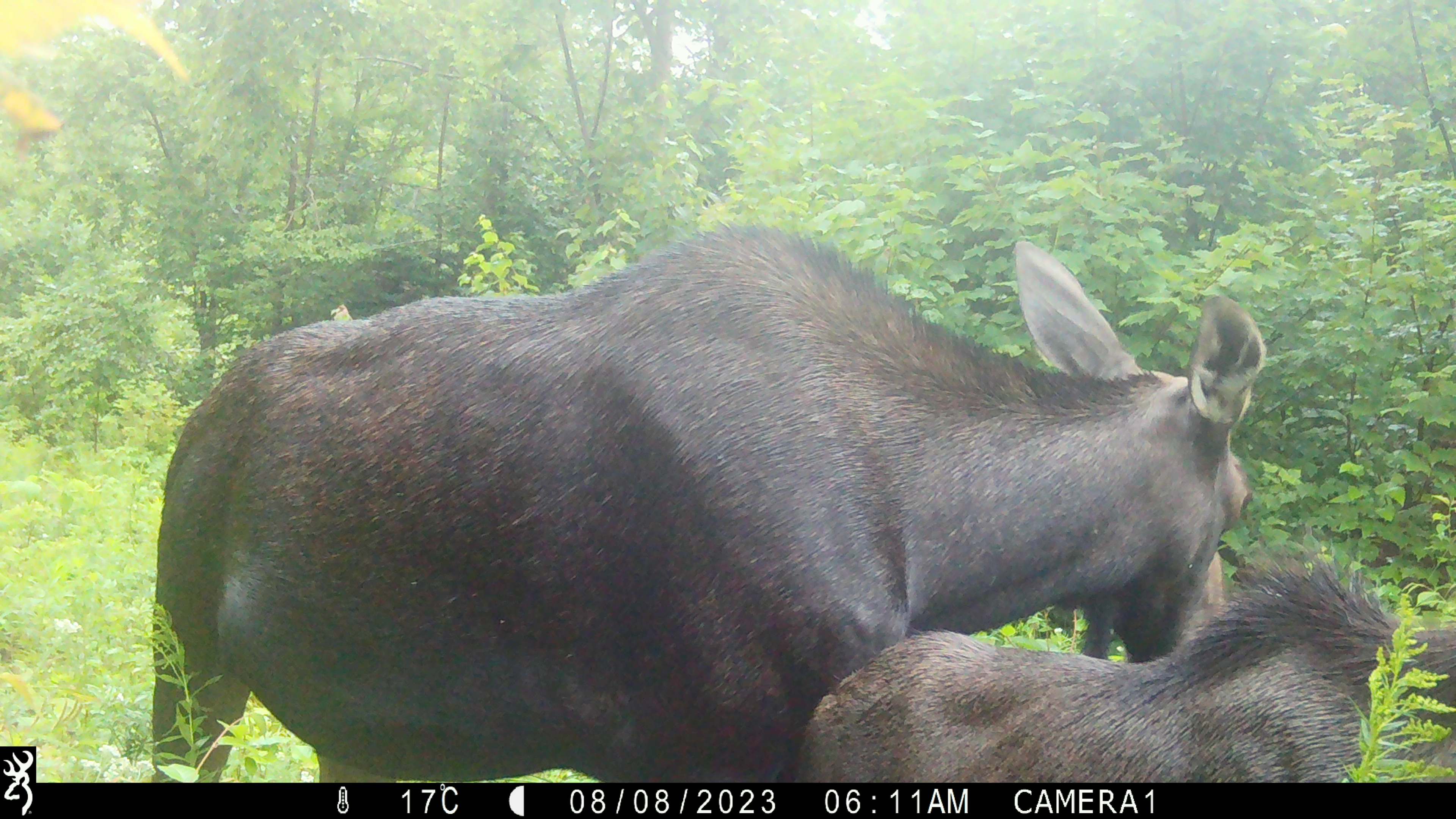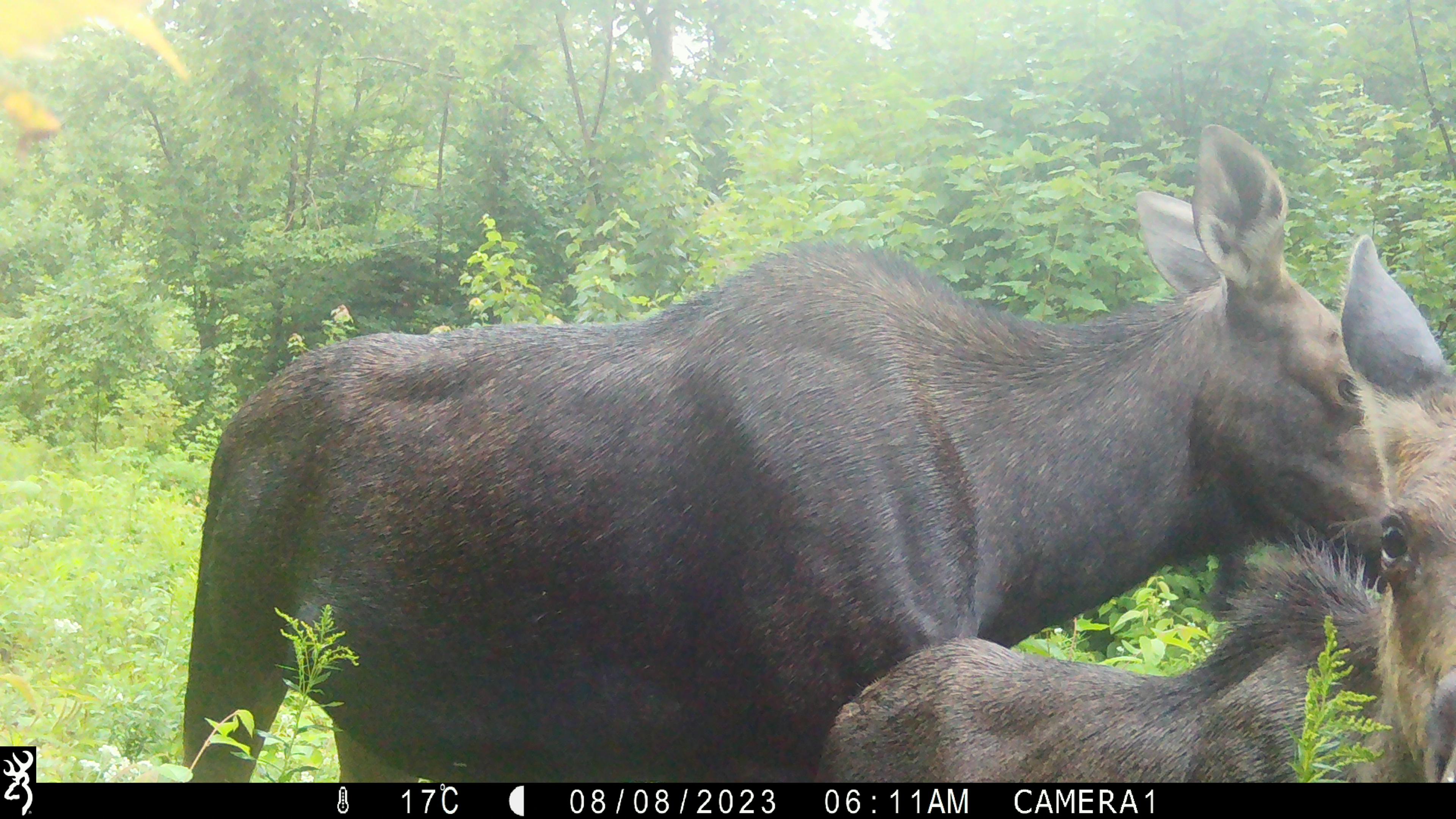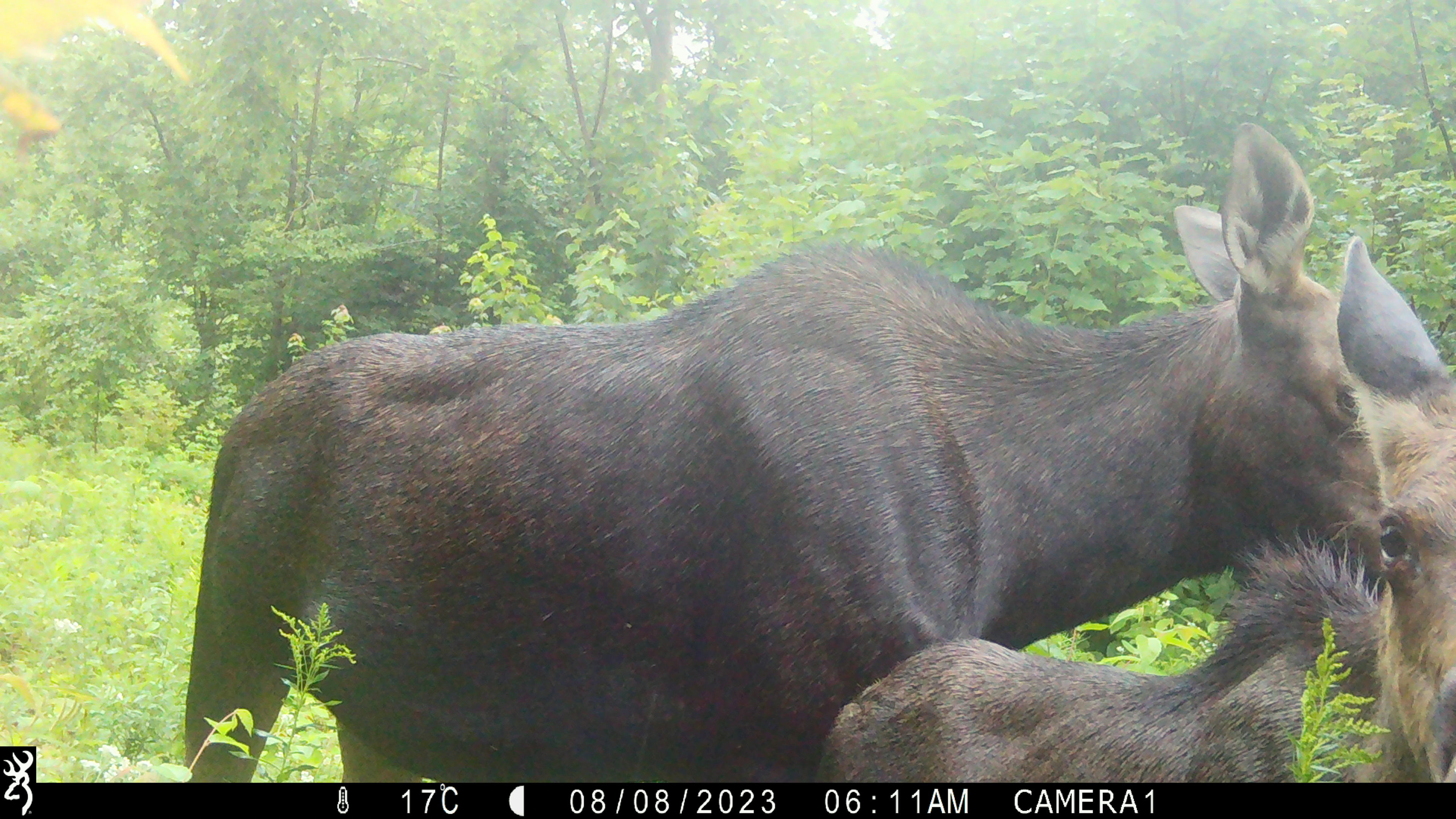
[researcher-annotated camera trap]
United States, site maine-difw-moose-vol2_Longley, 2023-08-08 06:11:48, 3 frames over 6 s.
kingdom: Animalia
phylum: Chordata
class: Mammalia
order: Artiodactyla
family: Cervidae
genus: Alces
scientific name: Alces alces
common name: moose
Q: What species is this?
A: Moose (Alces alces).